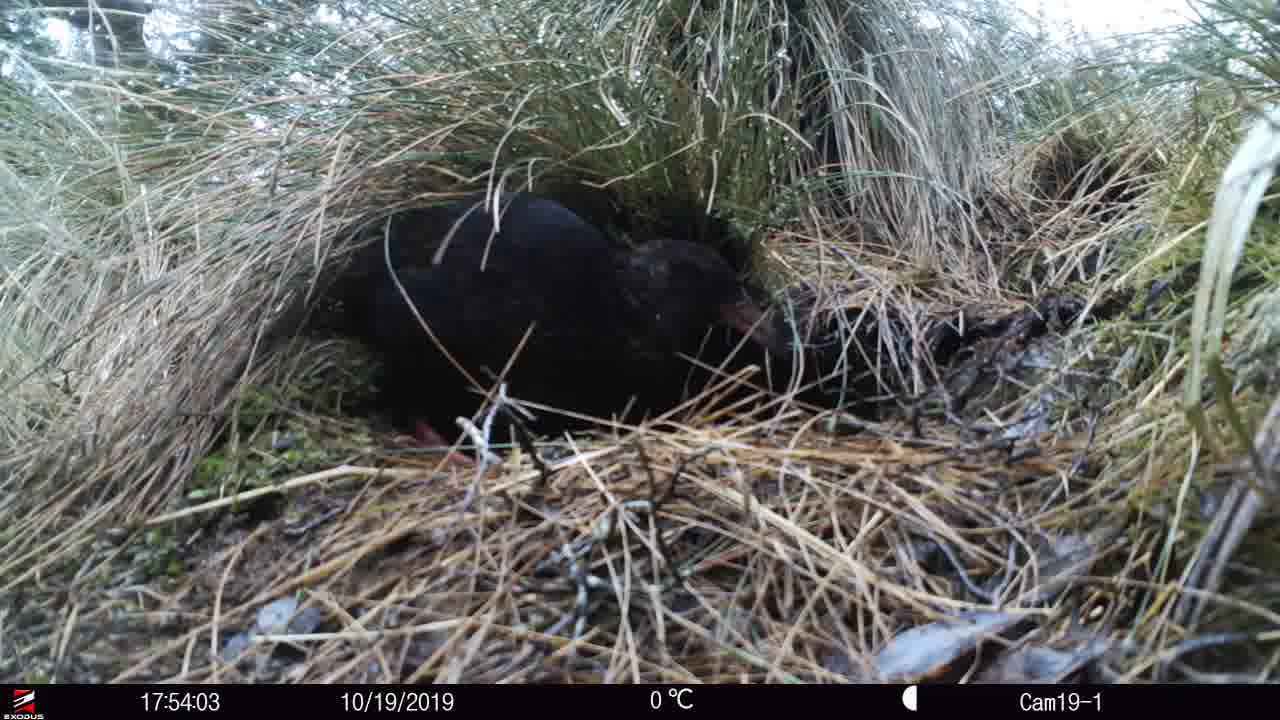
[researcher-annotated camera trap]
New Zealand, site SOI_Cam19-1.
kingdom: Animalia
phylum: Chordata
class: Aves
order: Gruiformes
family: Rallidae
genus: Gallirallus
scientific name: Gallirallus australis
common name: weka